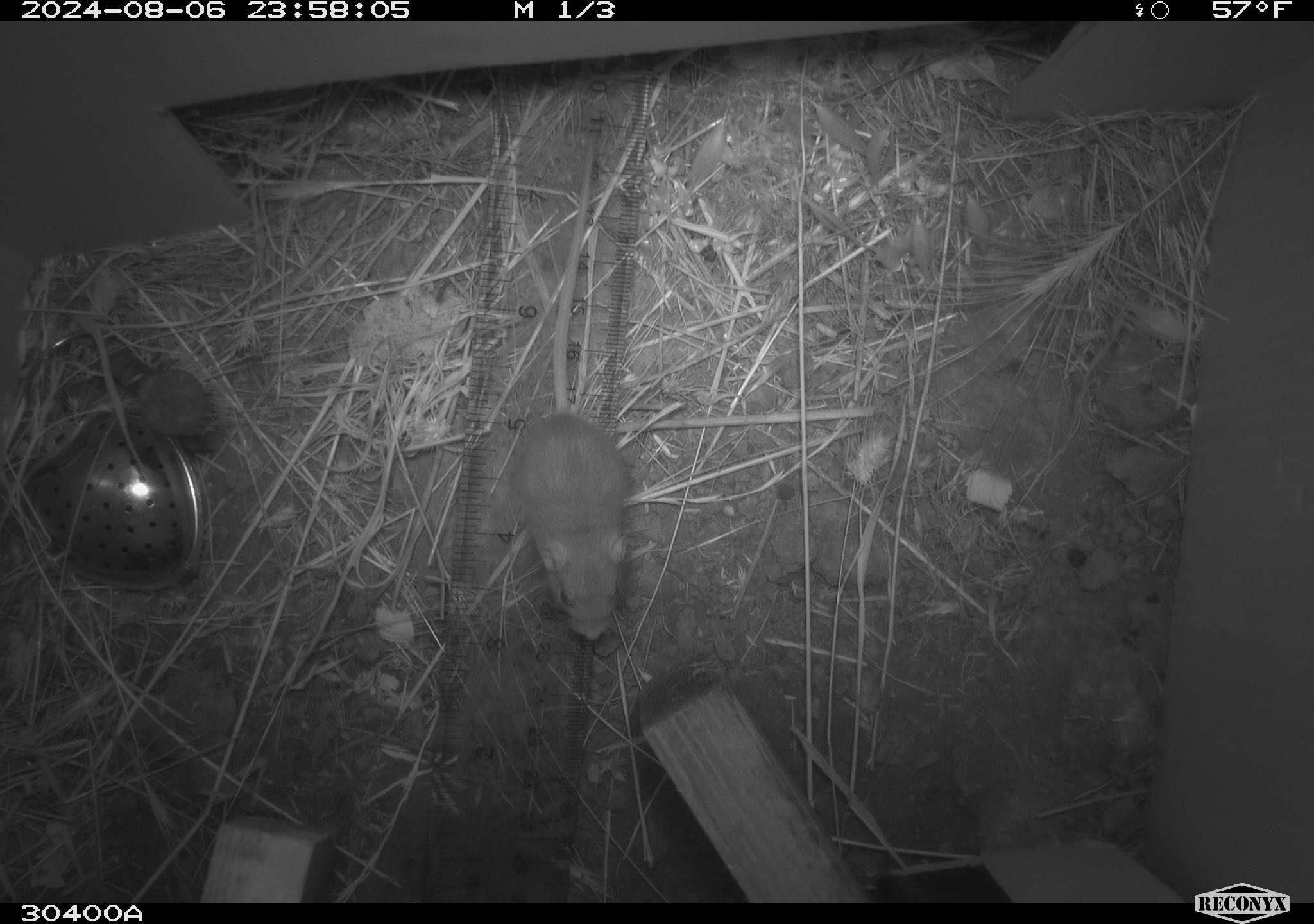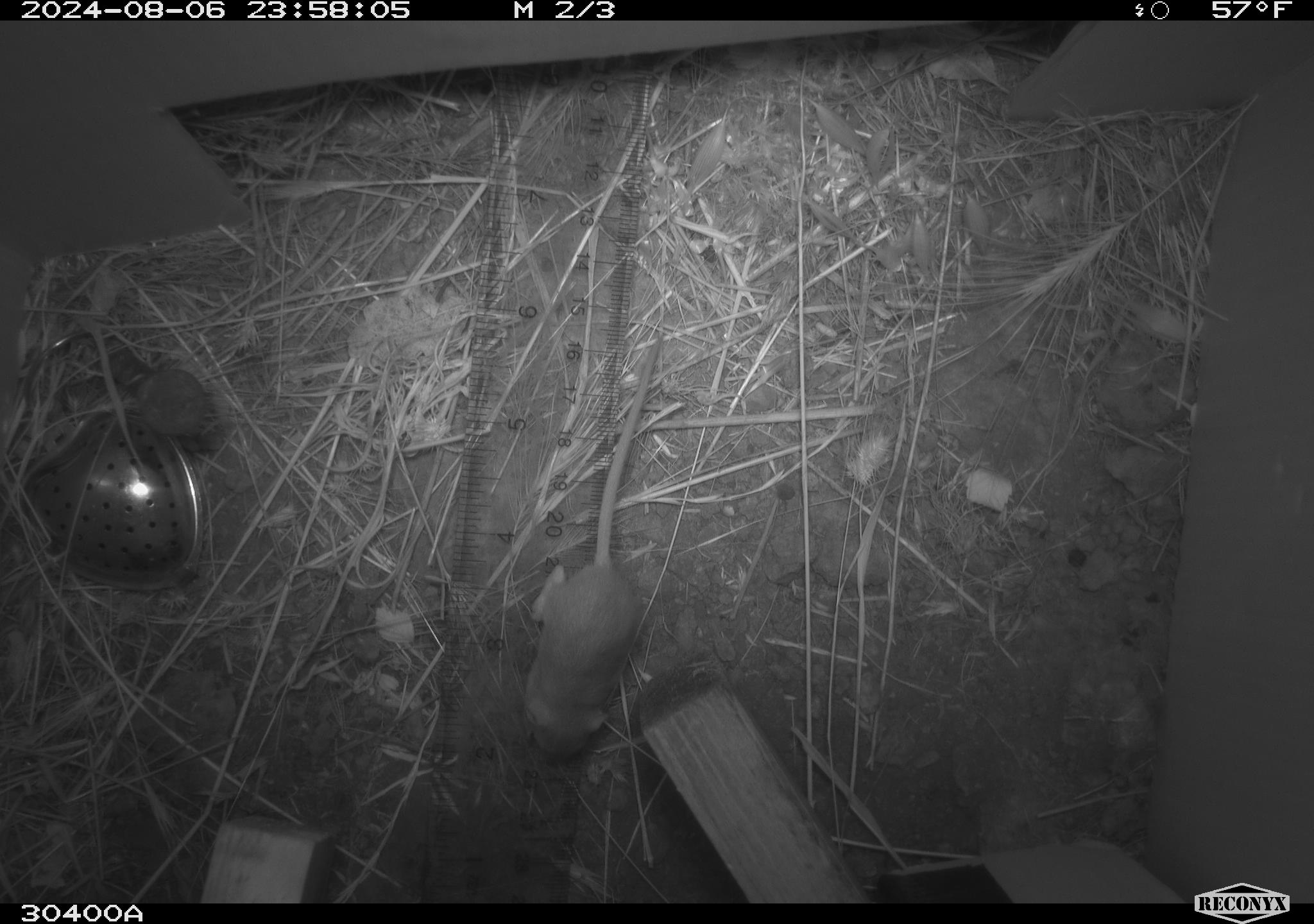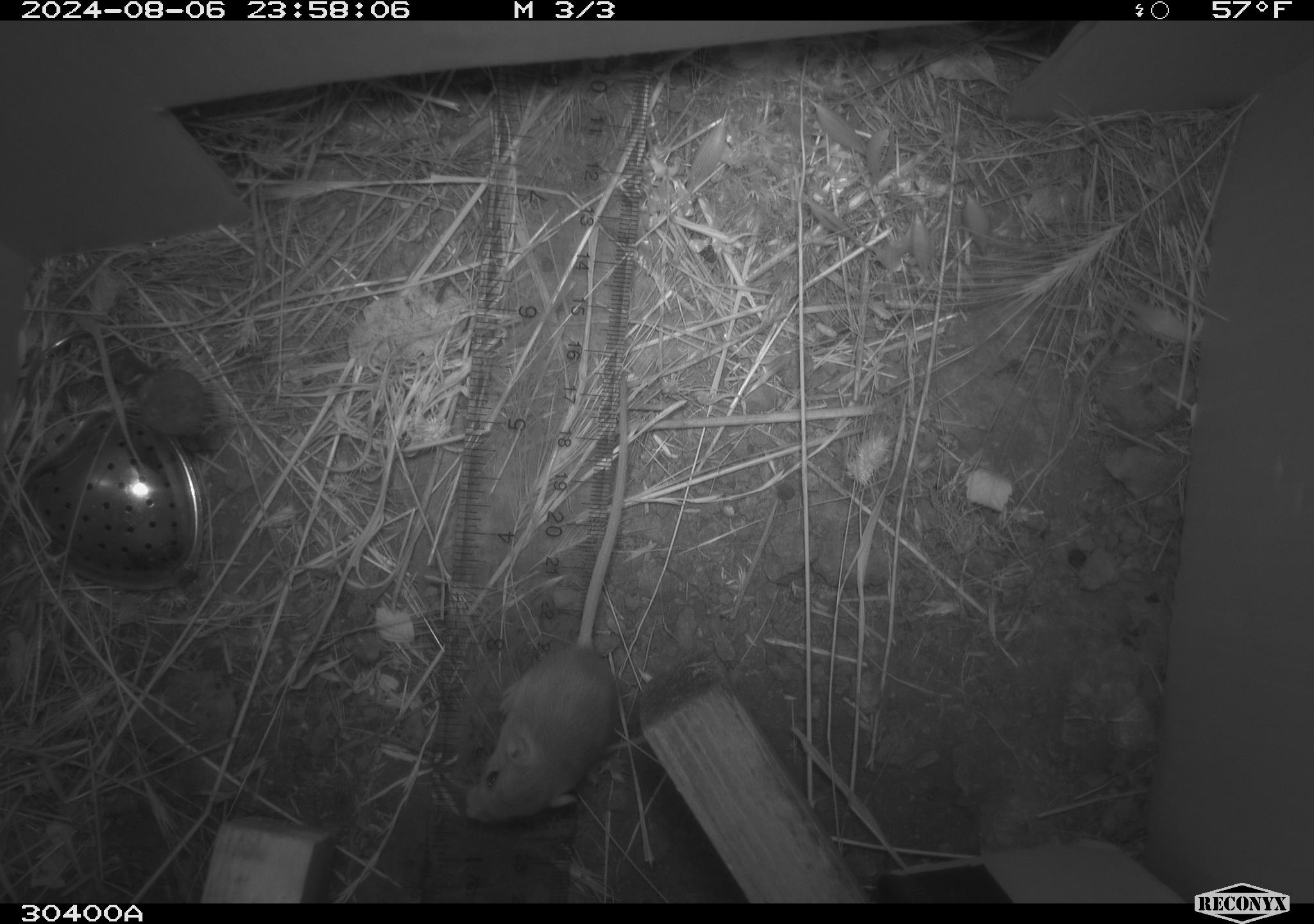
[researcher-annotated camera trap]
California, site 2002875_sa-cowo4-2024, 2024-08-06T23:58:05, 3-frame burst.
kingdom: Animalia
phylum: Chordata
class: Mammalia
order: Rodentia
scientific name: Rodentia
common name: mouse species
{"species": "mouse species (Rodentia)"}